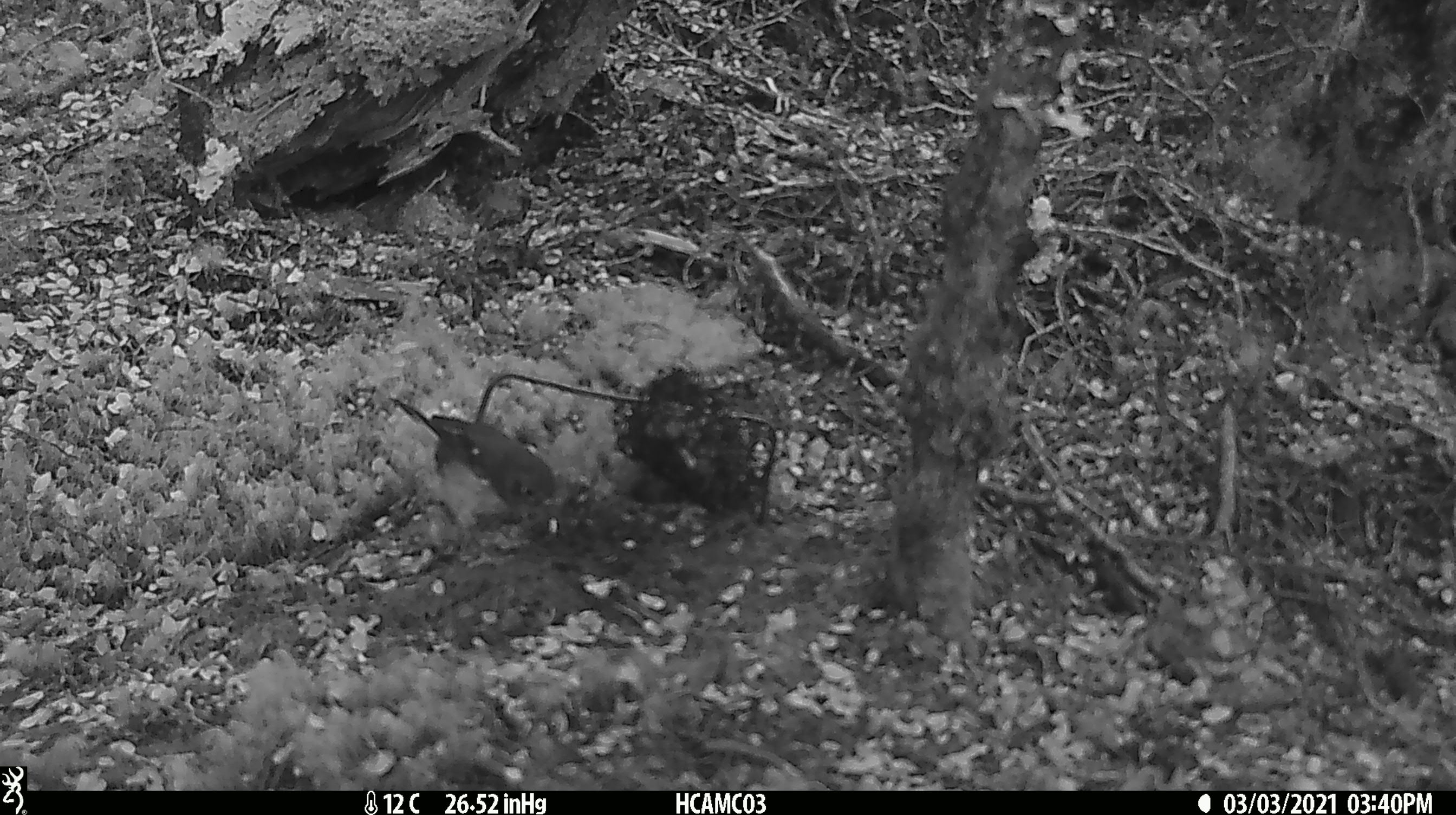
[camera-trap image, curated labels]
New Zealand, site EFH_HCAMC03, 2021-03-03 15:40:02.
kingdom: Animalia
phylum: Chordata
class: Aves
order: Passeriformes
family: Petroicidae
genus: Petroica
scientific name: Petroica macrocephala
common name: tomtit